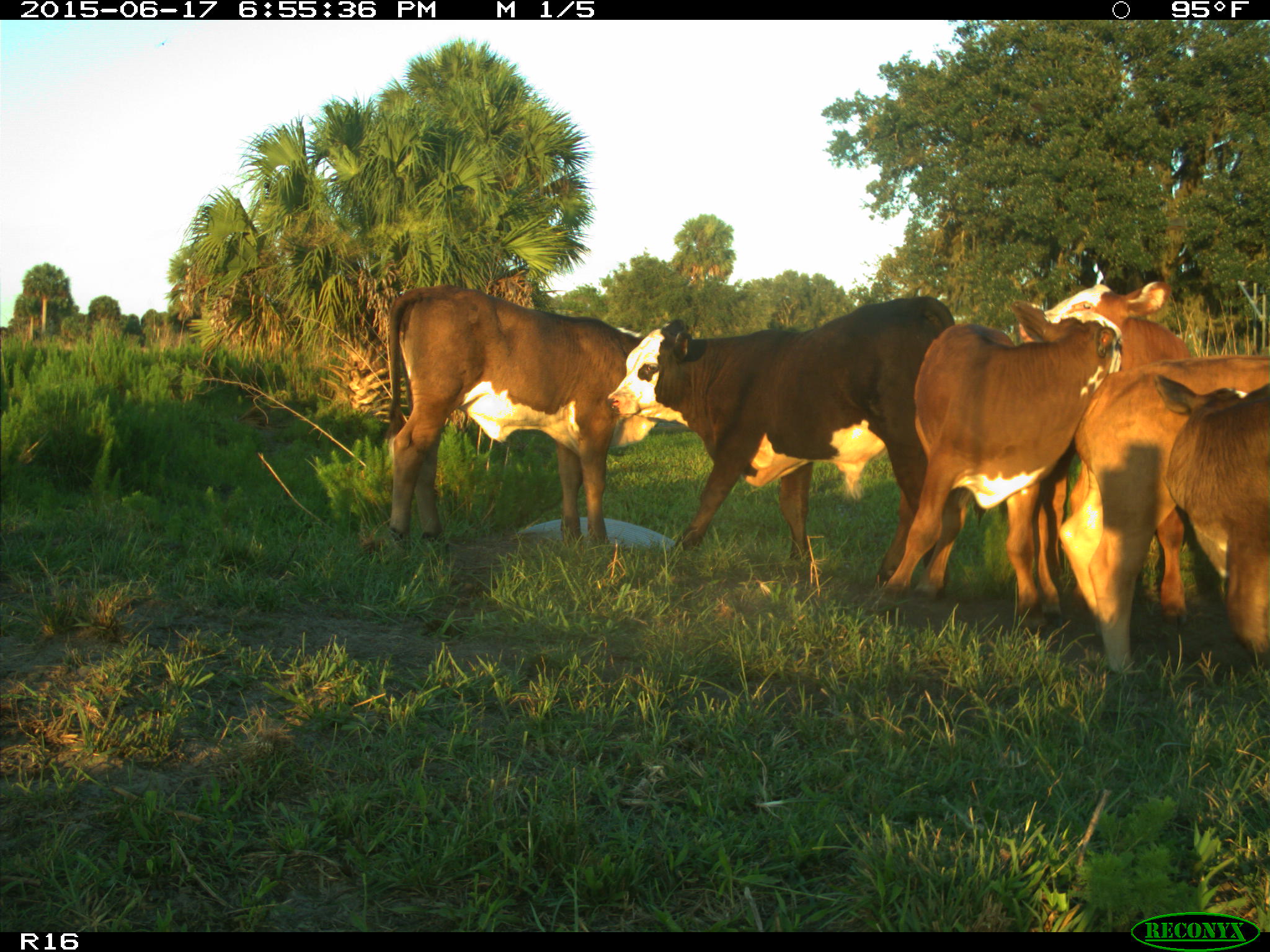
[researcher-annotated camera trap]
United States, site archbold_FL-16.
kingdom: Animalia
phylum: Chordata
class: Mammalia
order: Artiodactyla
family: Bovidae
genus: Bos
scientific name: Bos taurus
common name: domestic cow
Bos taurus (domestic cow).